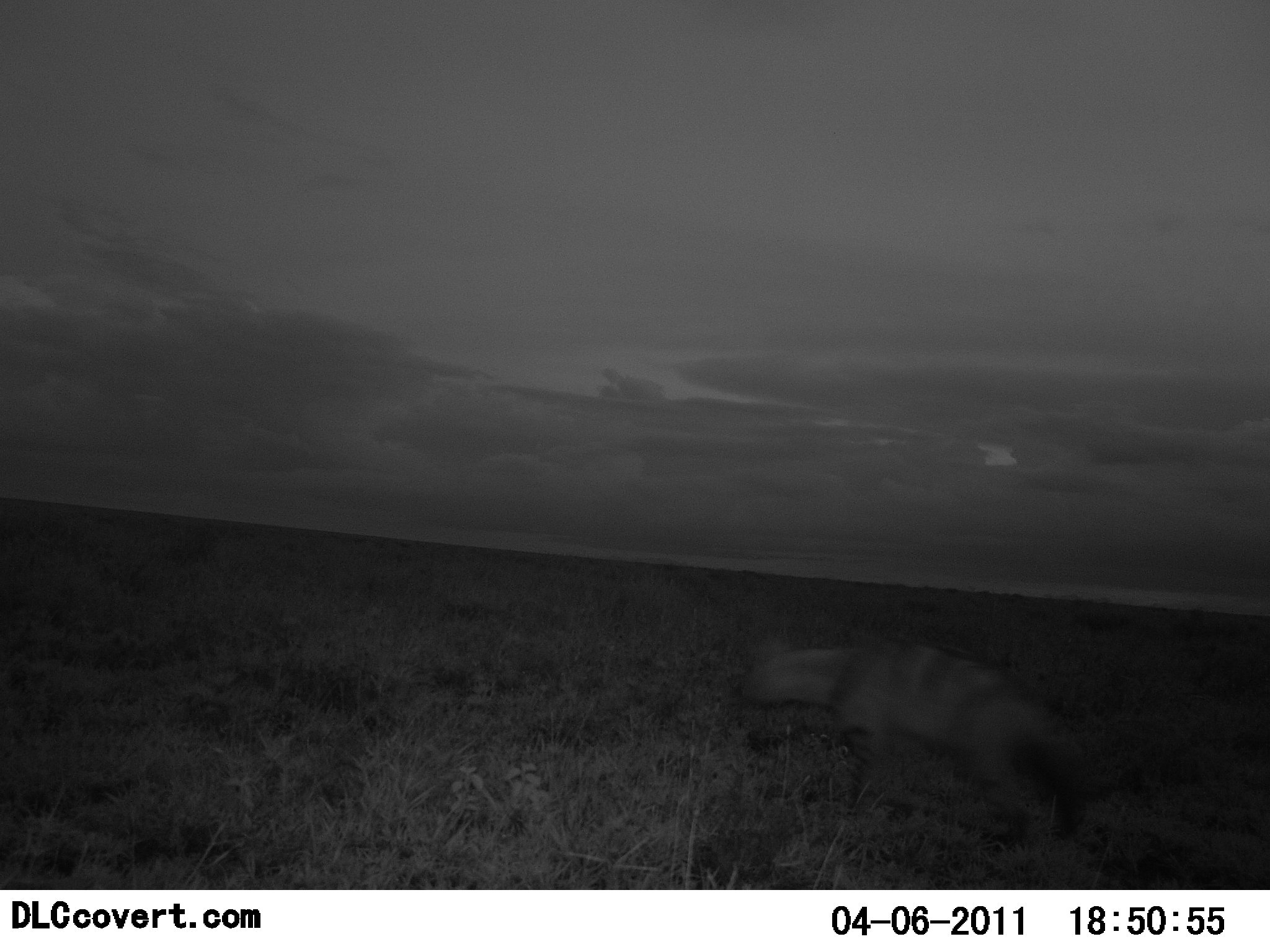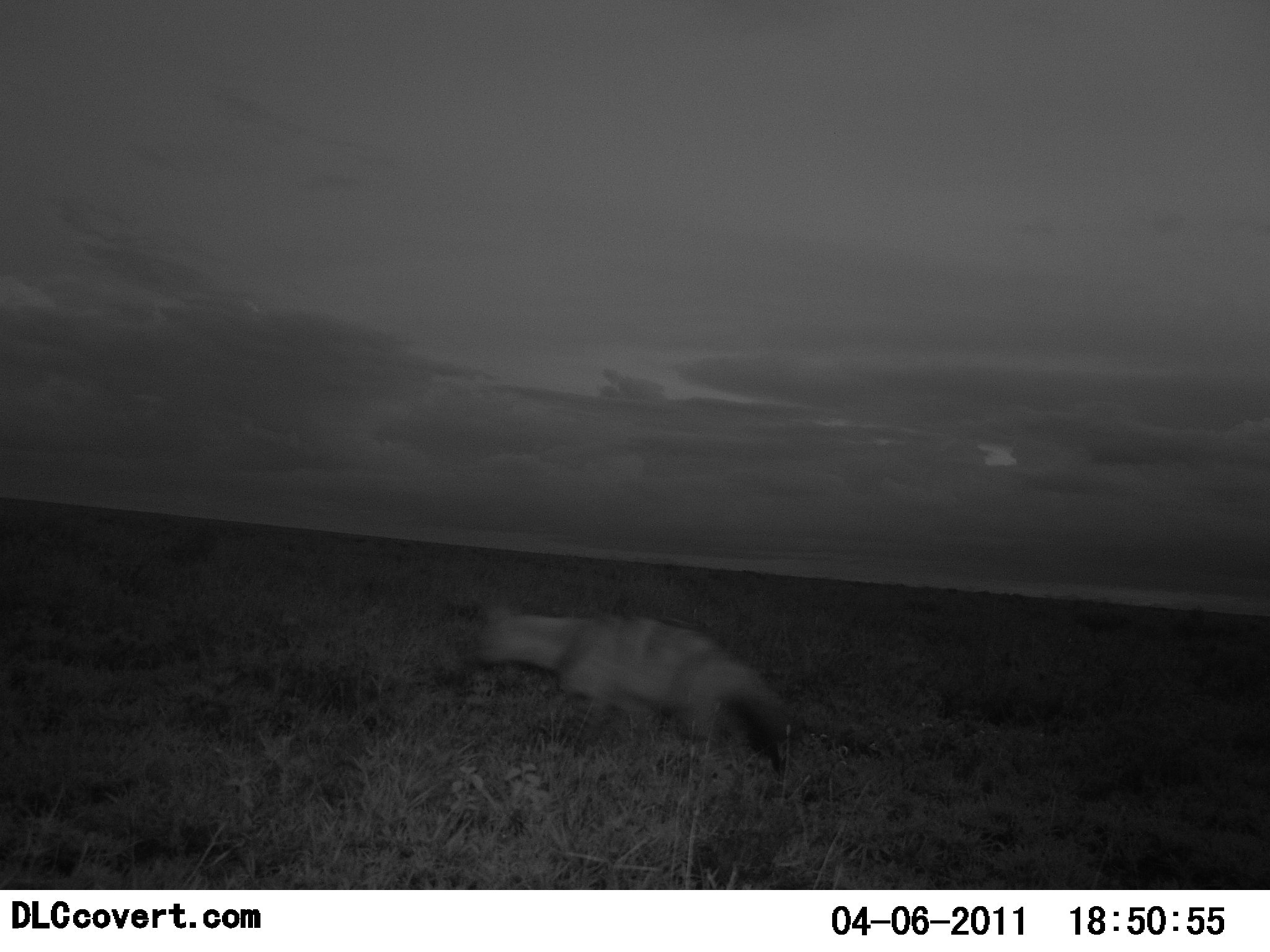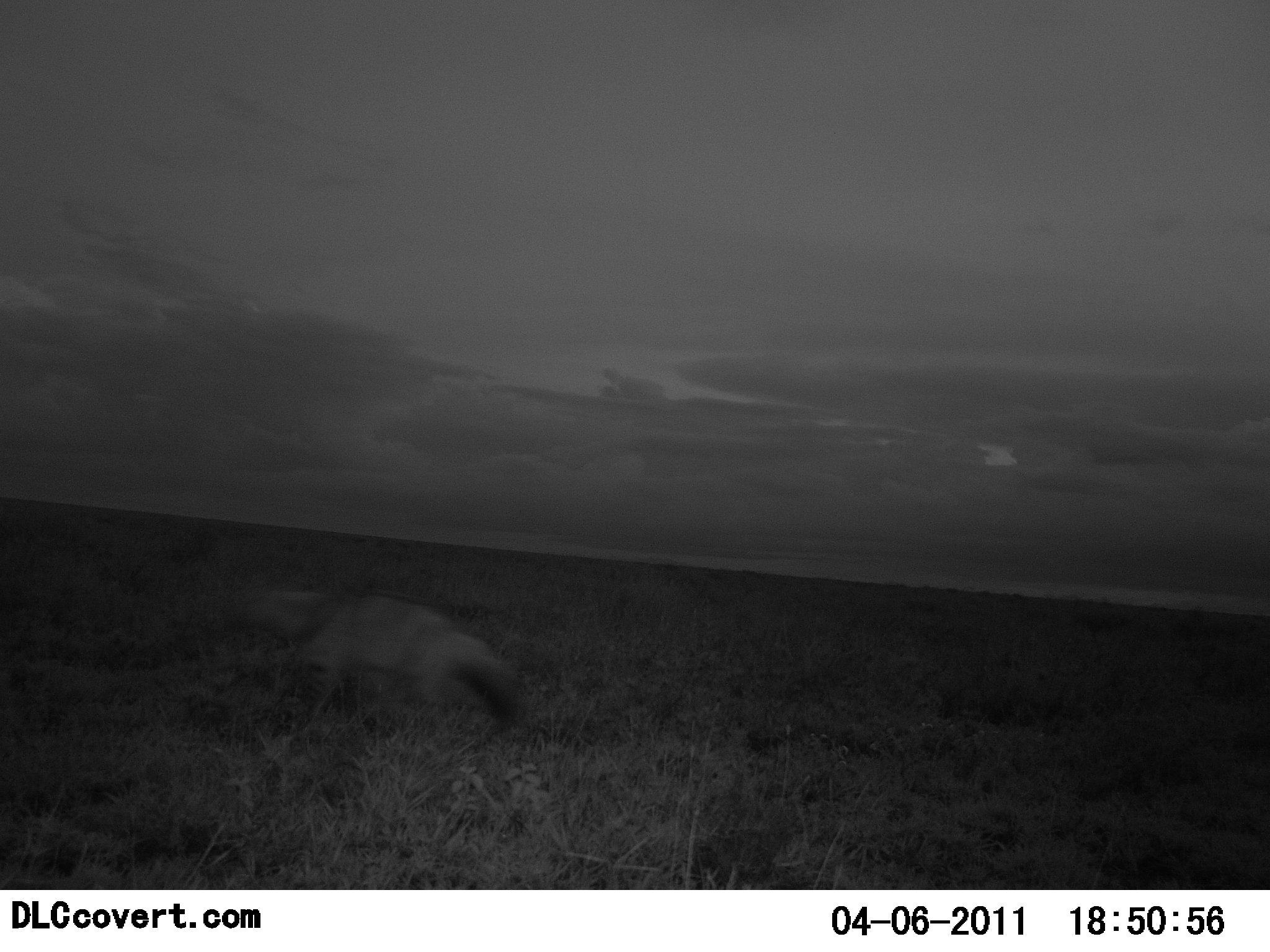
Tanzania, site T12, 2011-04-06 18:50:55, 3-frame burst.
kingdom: Animalia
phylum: Chordata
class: Mammalia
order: Carnivora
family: Hyaenidae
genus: Hyaena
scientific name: Hyaena hyaena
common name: striped hyena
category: hyenastriped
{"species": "hyenastriped (striped hyena) (Hyaena hyaena)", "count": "1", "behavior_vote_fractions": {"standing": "0%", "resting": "0%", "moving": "100%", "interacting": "0%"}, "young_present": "0%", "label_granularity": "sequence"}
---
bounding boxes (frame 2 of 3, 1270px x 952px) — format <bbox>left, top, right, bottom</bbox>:
animal: <bbox>447, 598, 797, 784</bbox>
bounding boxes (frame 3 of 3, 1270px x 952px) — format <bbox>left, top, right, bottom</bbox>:
animal: <bbox>225, 585, 529, 741</bbox>